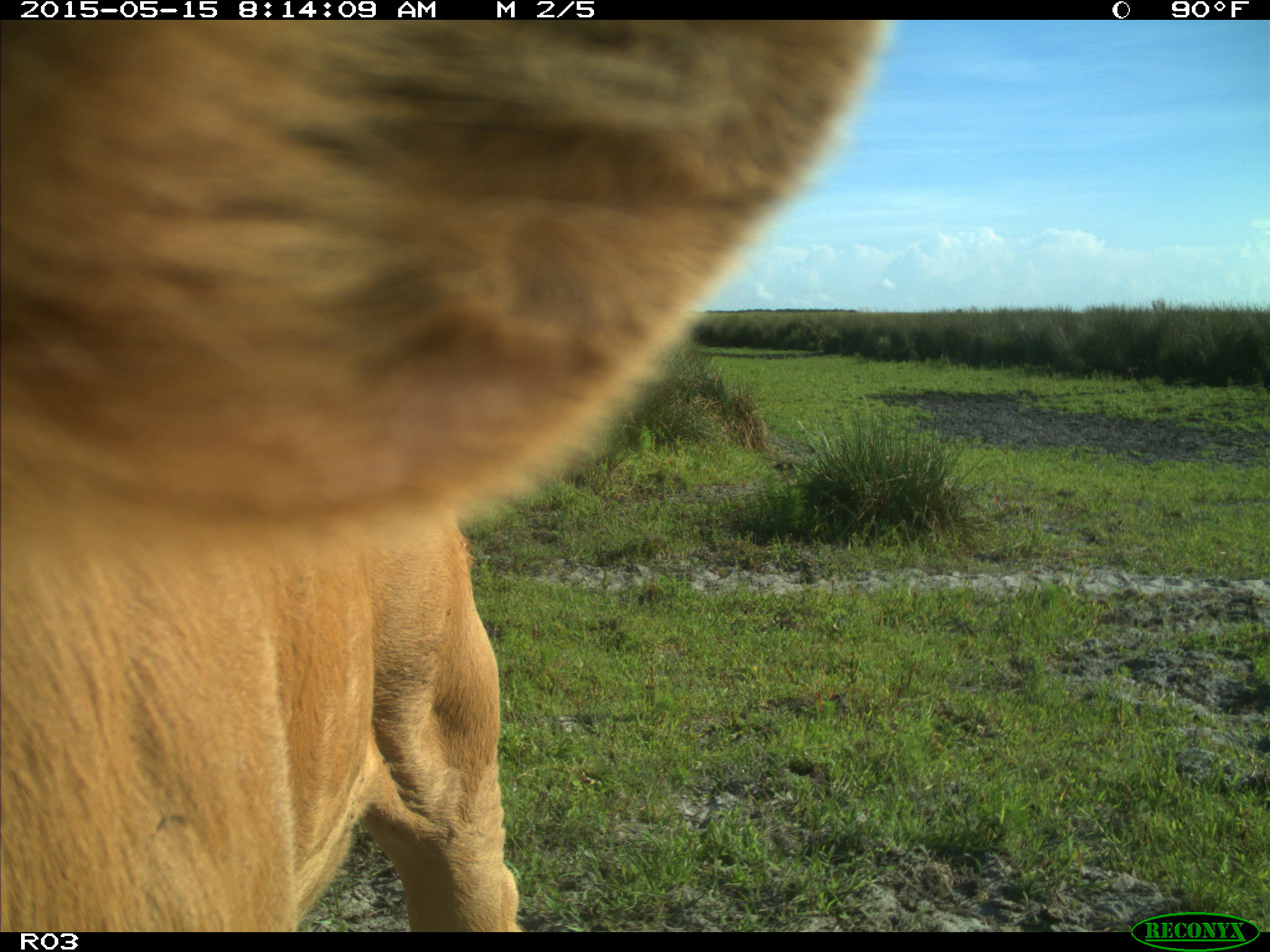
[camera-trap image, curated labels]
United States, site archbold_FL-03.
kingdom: Animalia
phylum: Chordata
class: Mammalia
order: Artiodactyla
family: Bovidae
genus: Bos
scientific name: Bos taurus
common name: domestic cow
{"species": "Bos taurus (domestic cow)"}